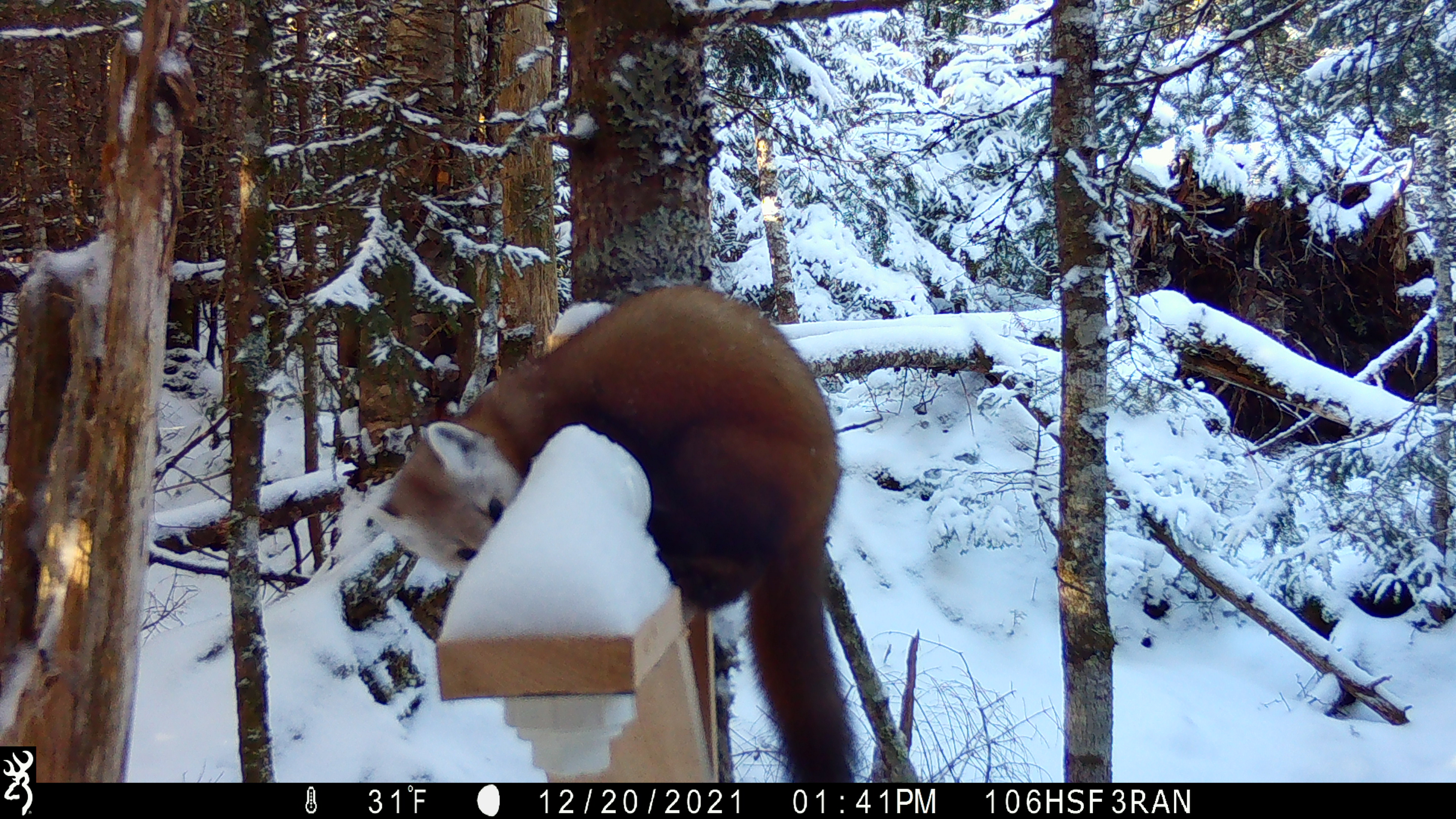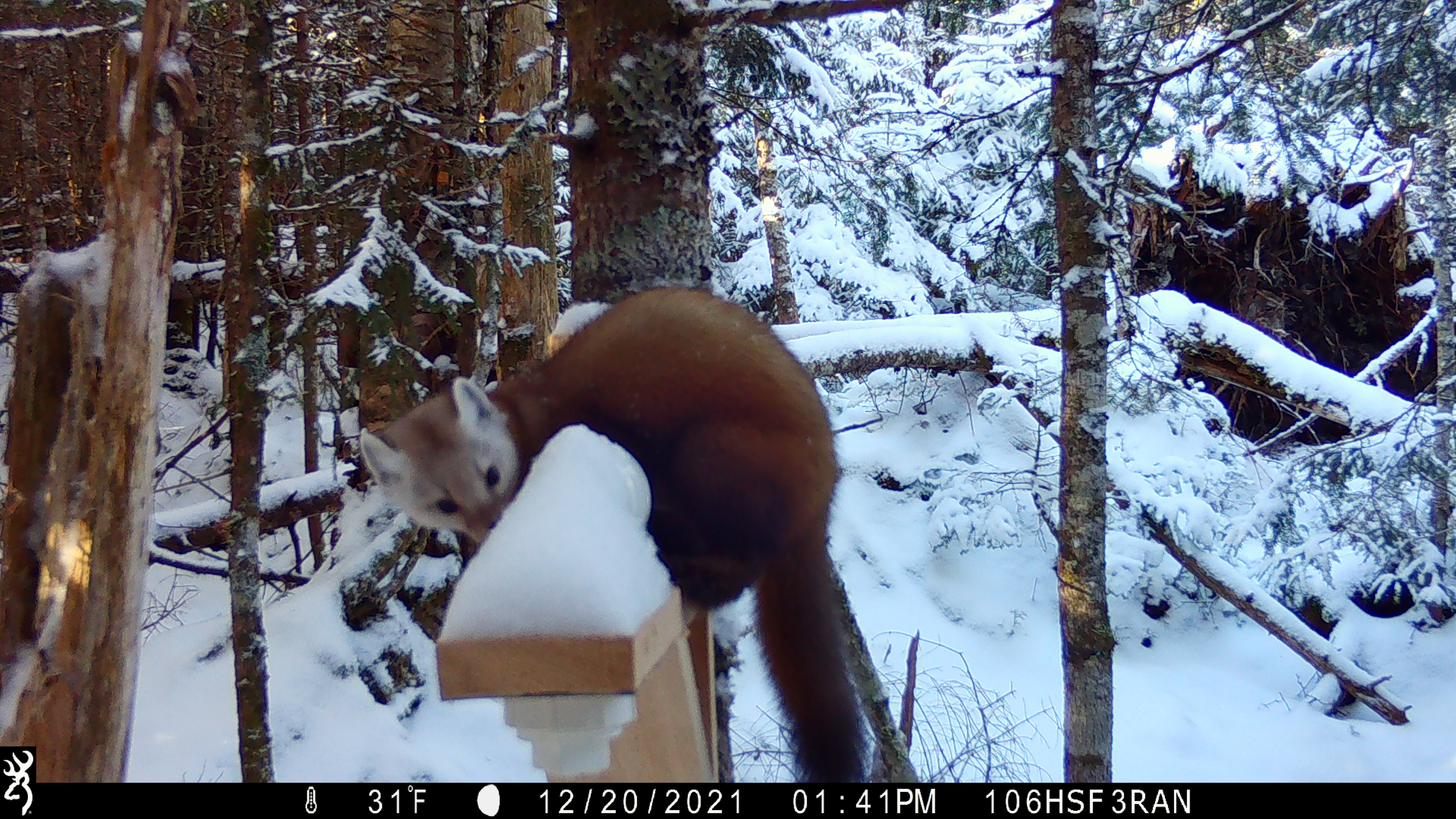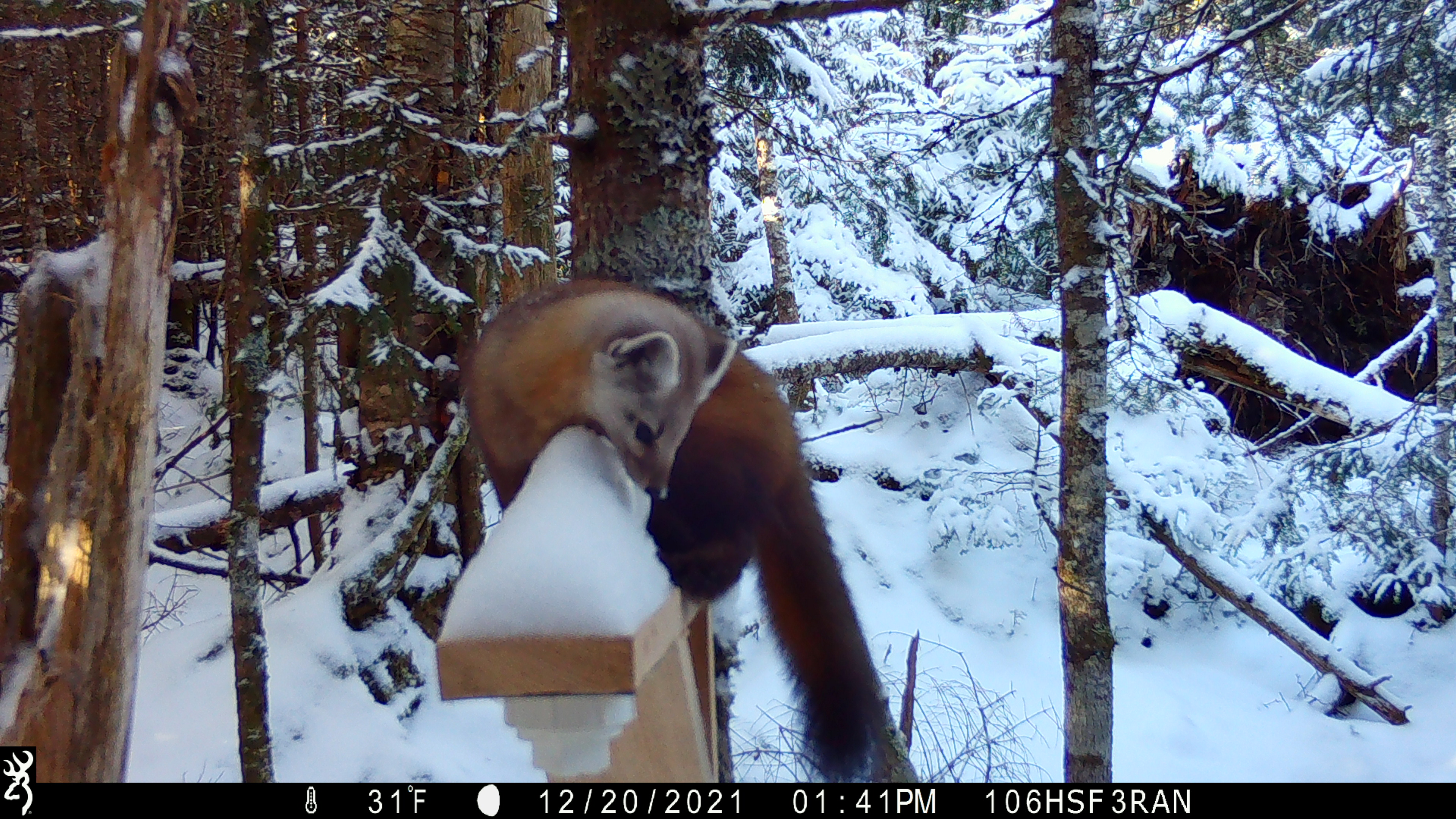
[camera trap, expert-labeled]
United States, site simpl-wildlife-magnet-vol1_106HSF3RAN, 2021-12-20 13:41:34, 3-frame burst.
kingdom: Animalia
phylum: Chordata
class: Mammalia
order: Carnivora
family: Mustelidae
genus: Martes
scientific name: Martes americana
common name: american marten